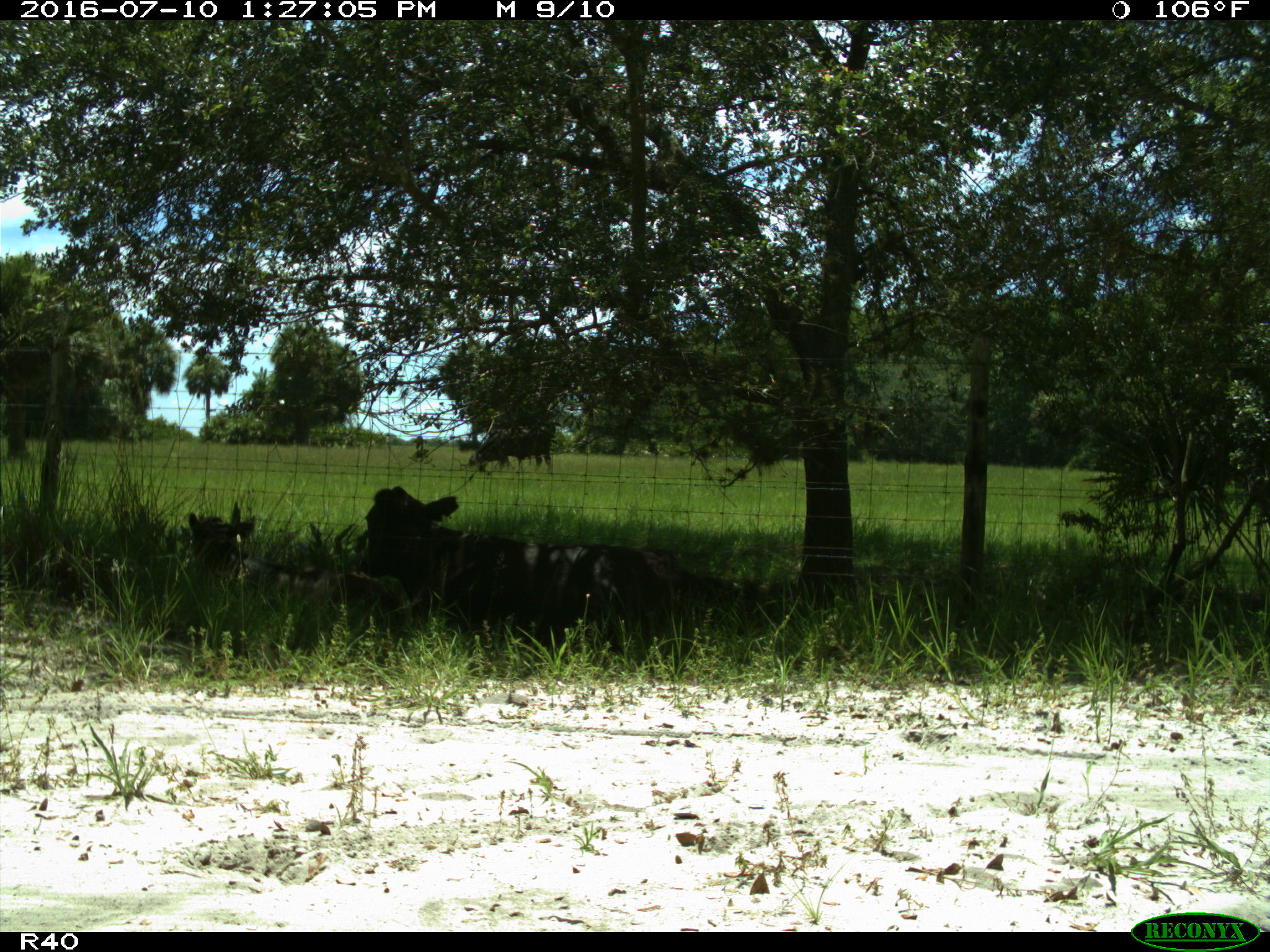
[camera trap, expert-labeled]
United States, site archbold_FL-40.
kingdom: Animalia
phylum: Chordata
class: Mammalia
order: Artiodactyla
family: Bovidae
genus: Bos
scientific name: Bos taurus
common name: domestic cow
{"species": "Bos taurus (domestic cow)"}